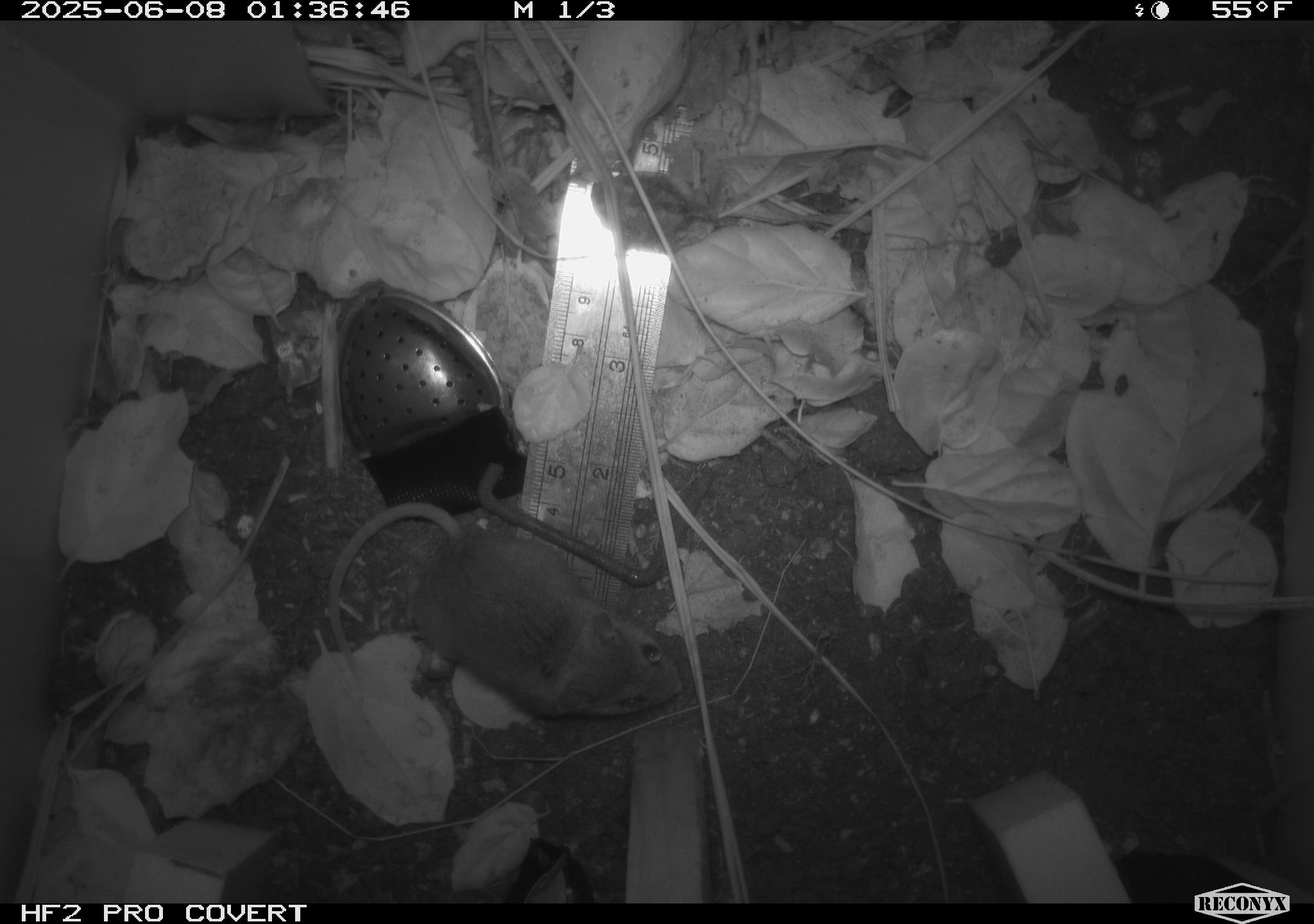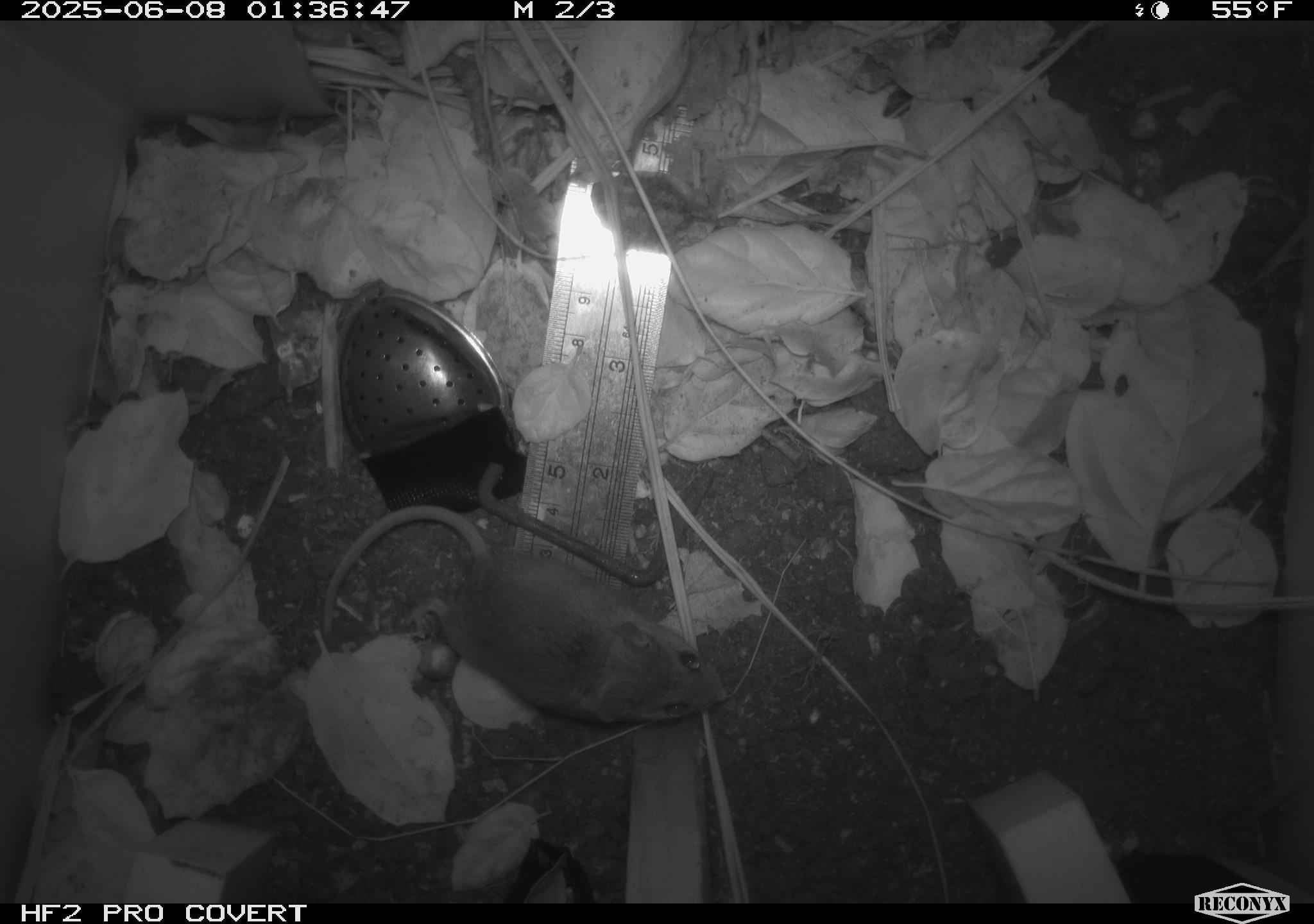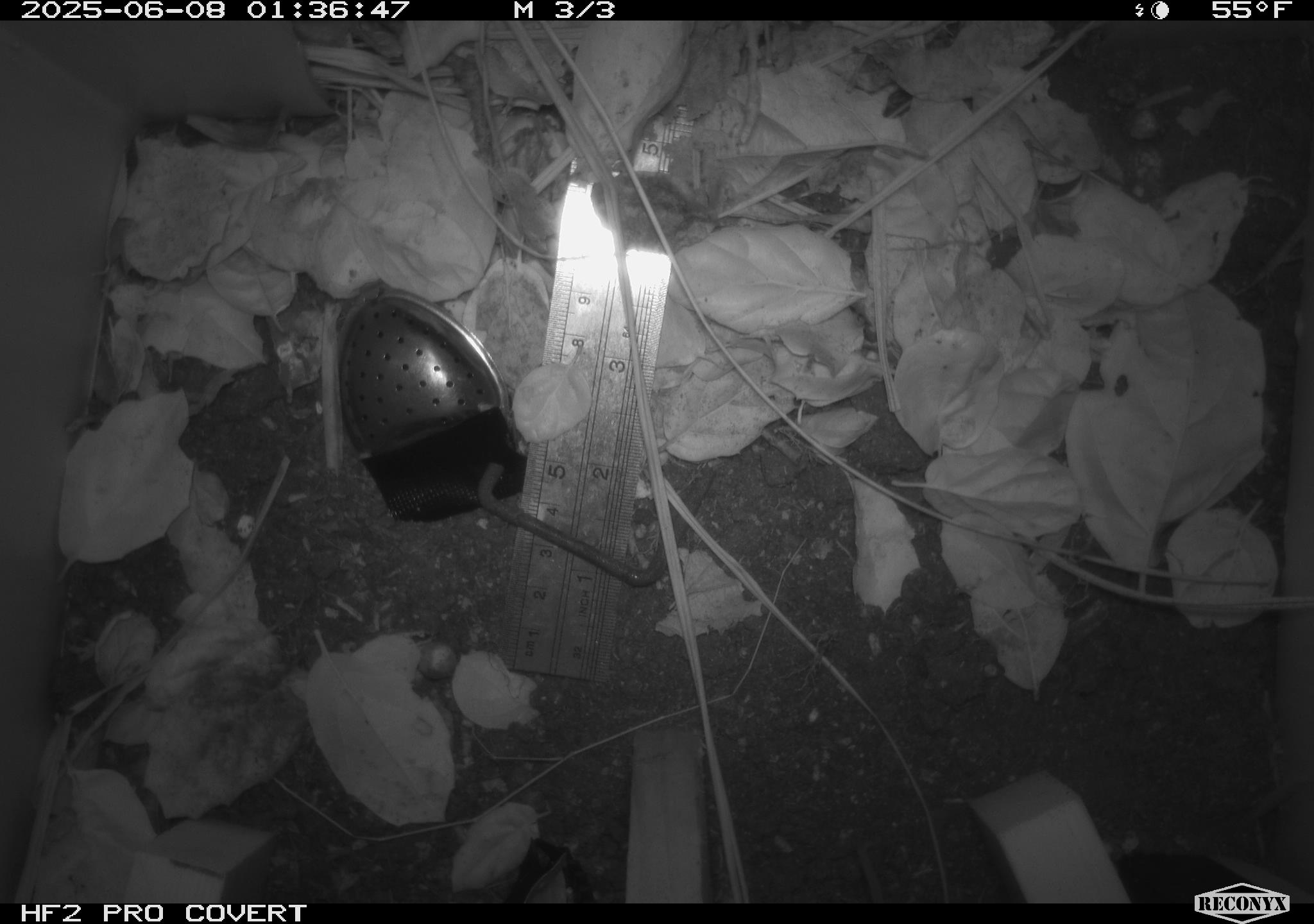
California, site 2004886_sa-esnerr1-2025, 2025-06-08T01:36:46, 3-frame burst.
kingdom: Animalia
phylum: Chordata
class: Mammalia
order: Rodentia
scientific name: Rodentia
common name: rodent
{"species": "rodent (Rodentia)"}